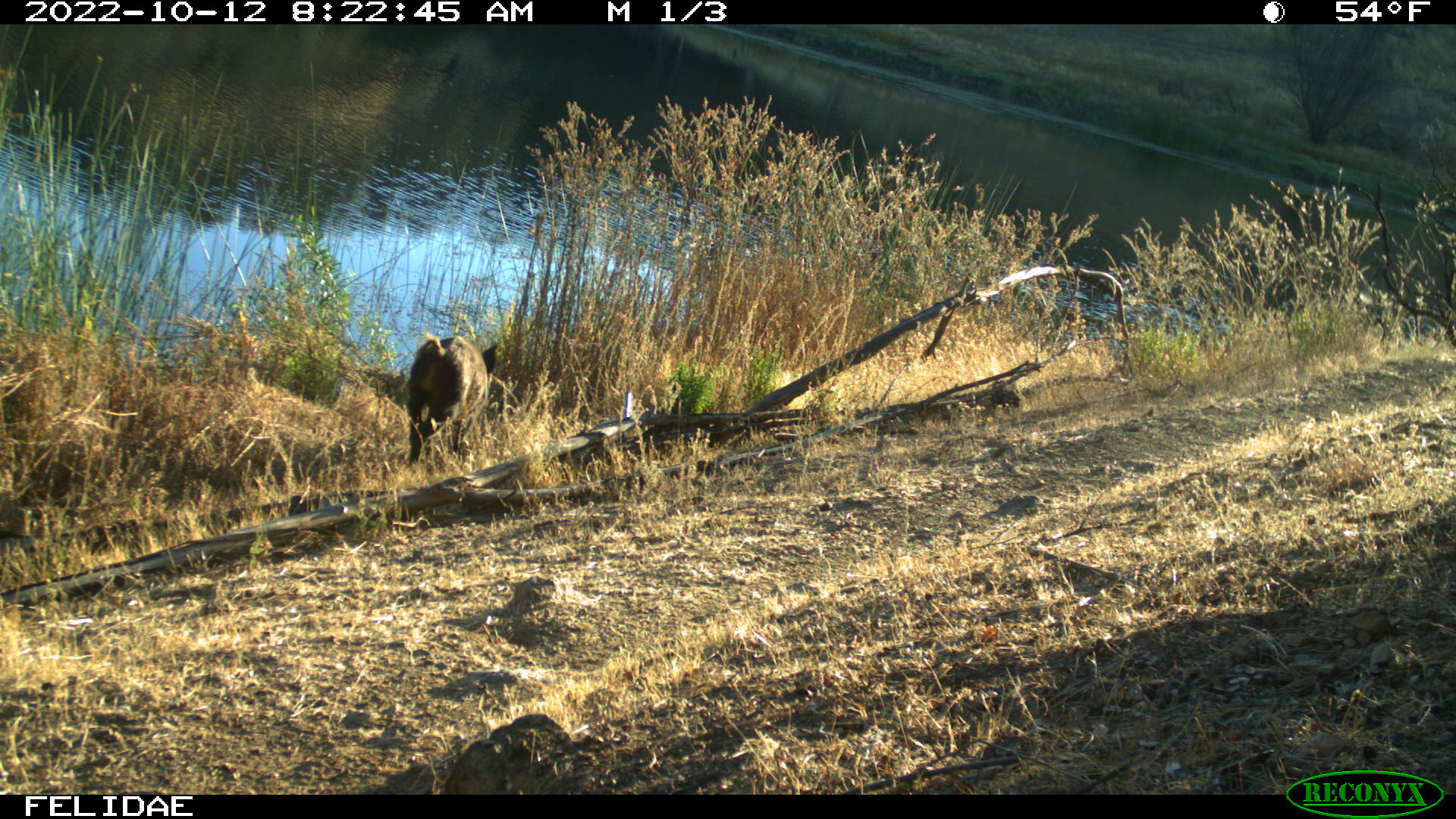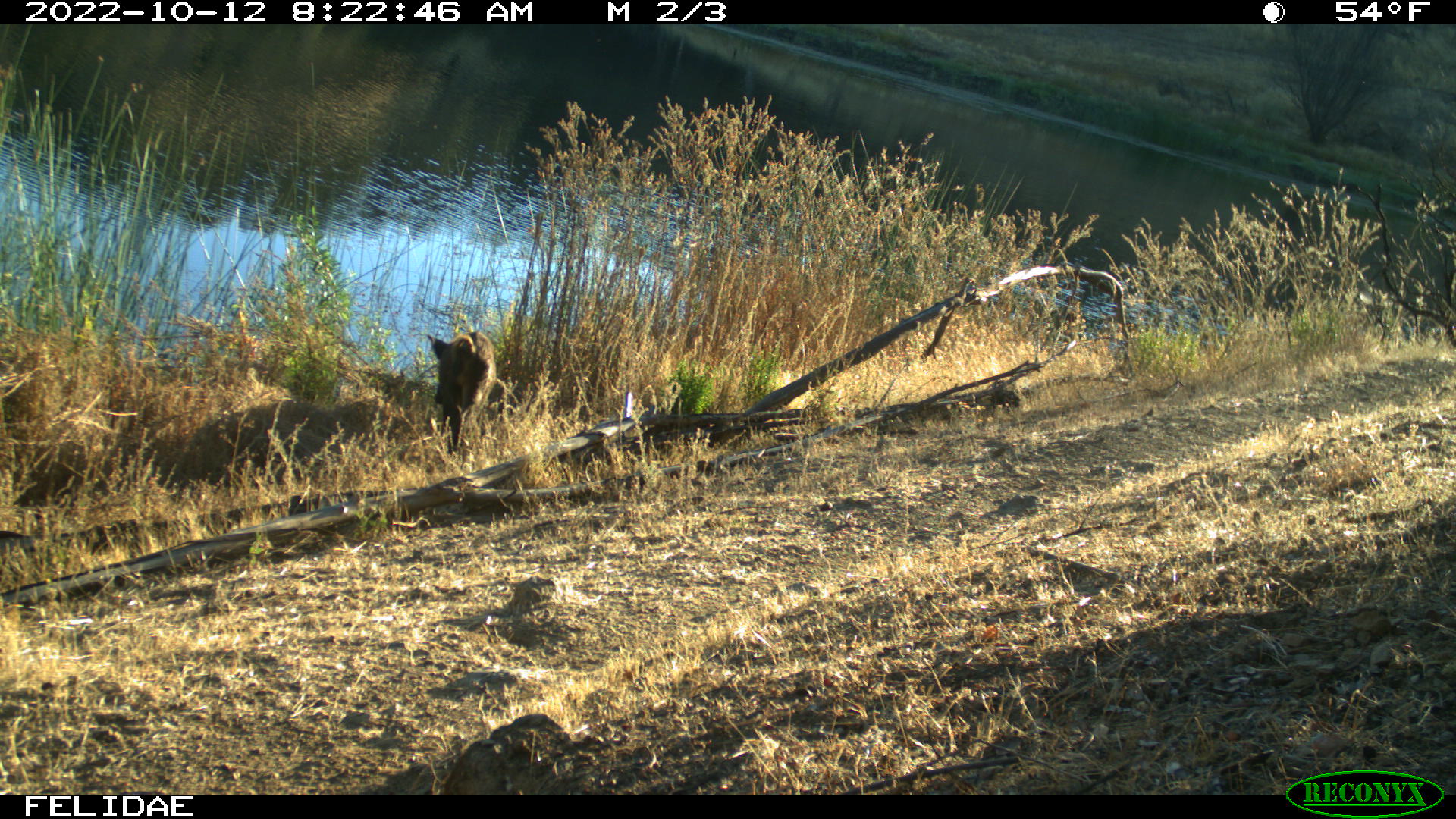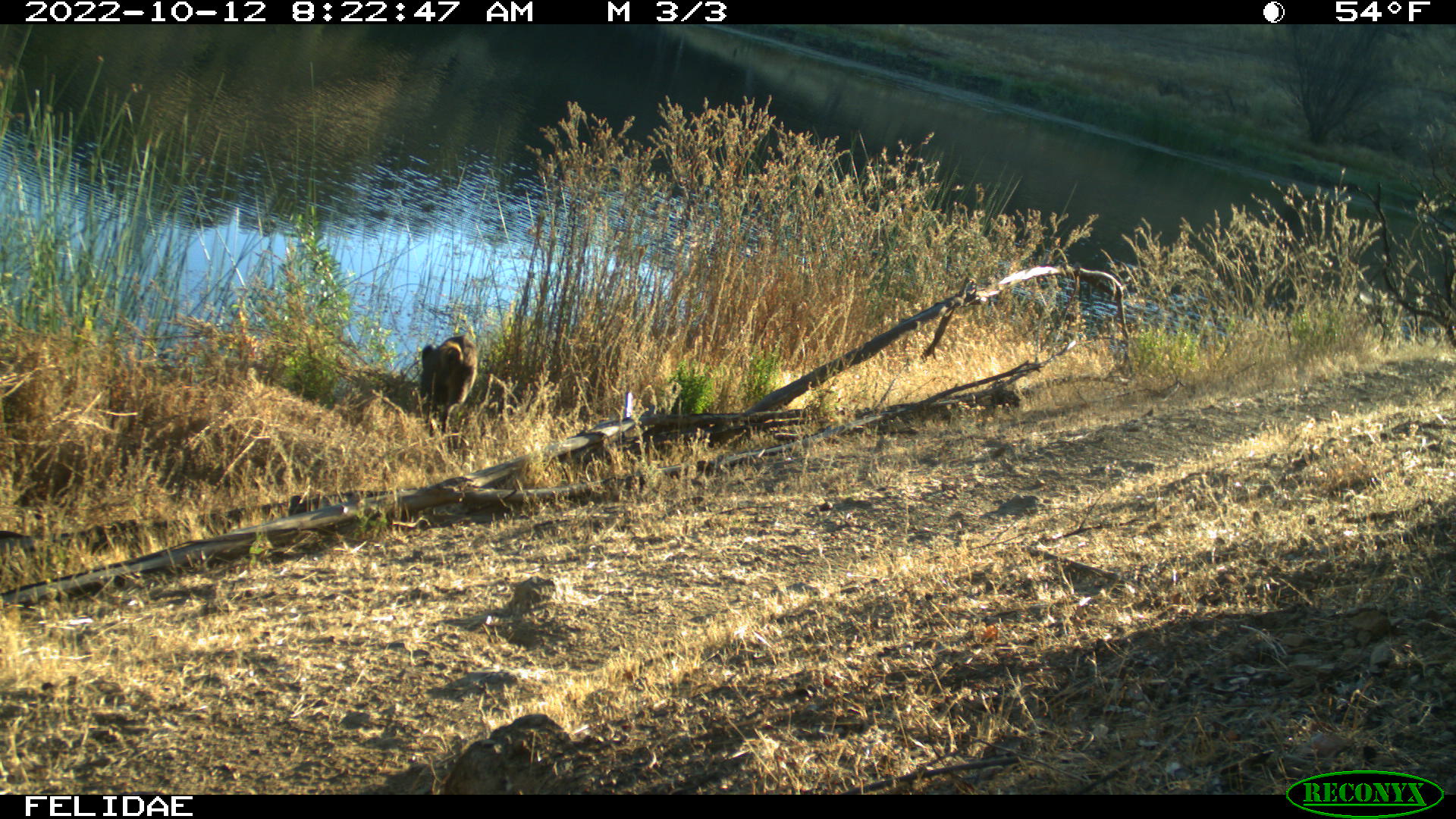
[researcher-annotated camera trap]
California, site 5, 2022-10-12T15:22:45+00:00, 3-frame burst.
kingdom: Animalia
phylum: Chordata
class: Mammalia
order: Artiodactyla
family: Suidae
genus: Sus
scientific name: Sus scrofa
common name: wild boar